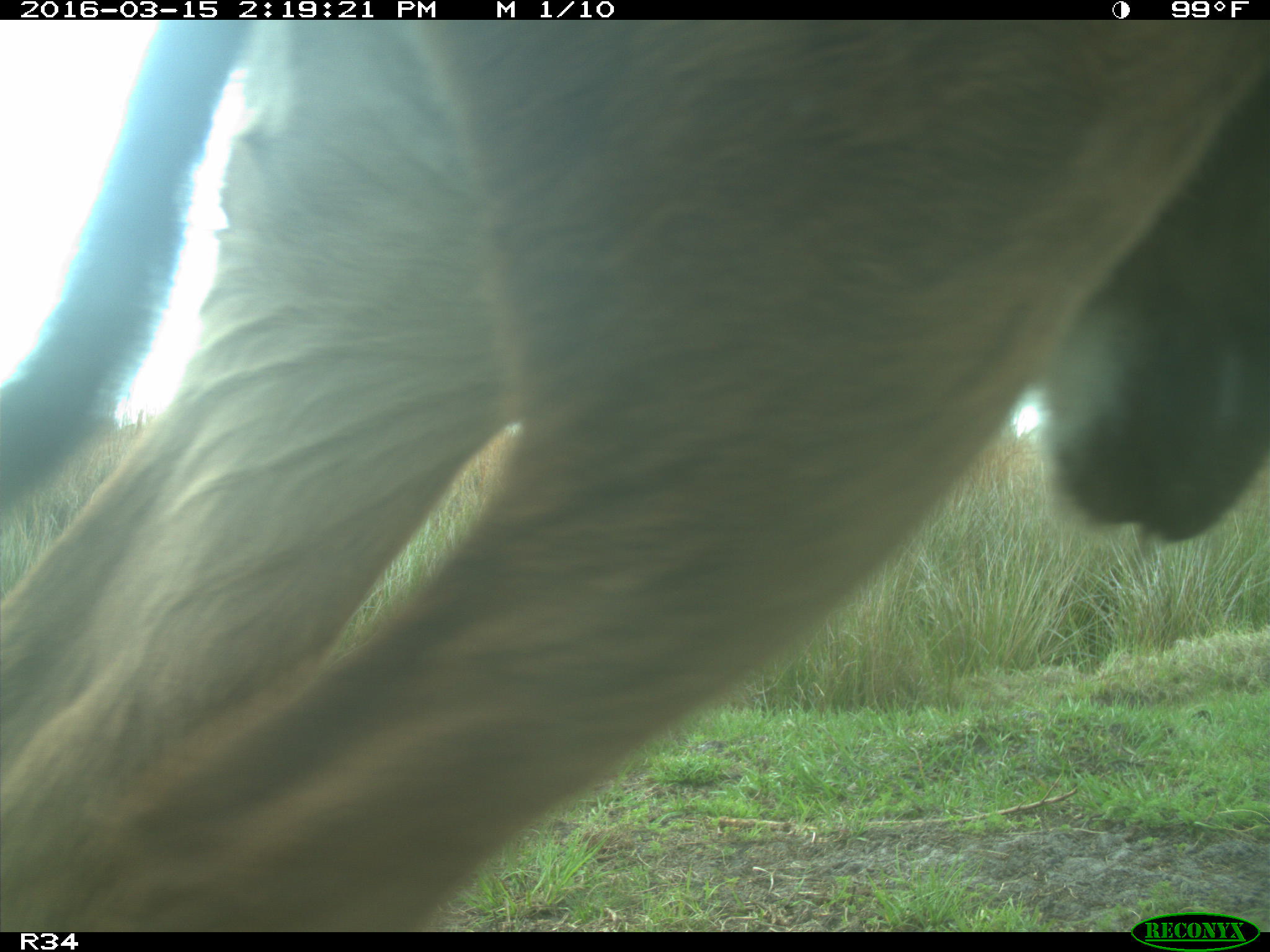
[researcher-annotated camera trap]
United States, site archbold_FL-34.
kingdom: Animalia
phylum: Chordata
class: Mammalia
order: Artiodactyla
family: Bovidae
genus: Bos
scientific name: Bos taurus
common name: domestic cow